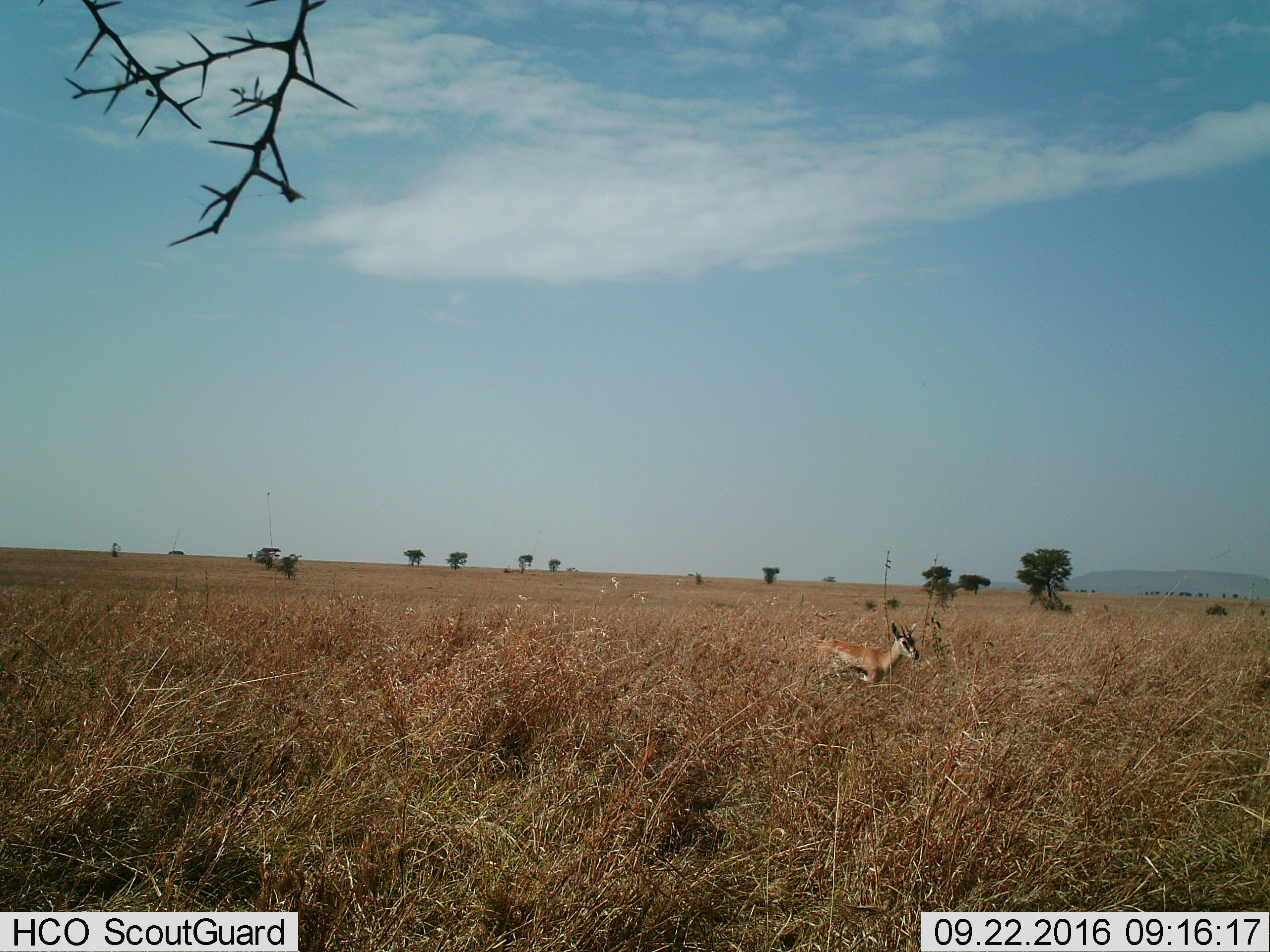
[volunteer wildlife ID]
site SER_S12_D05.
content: unidentified animal